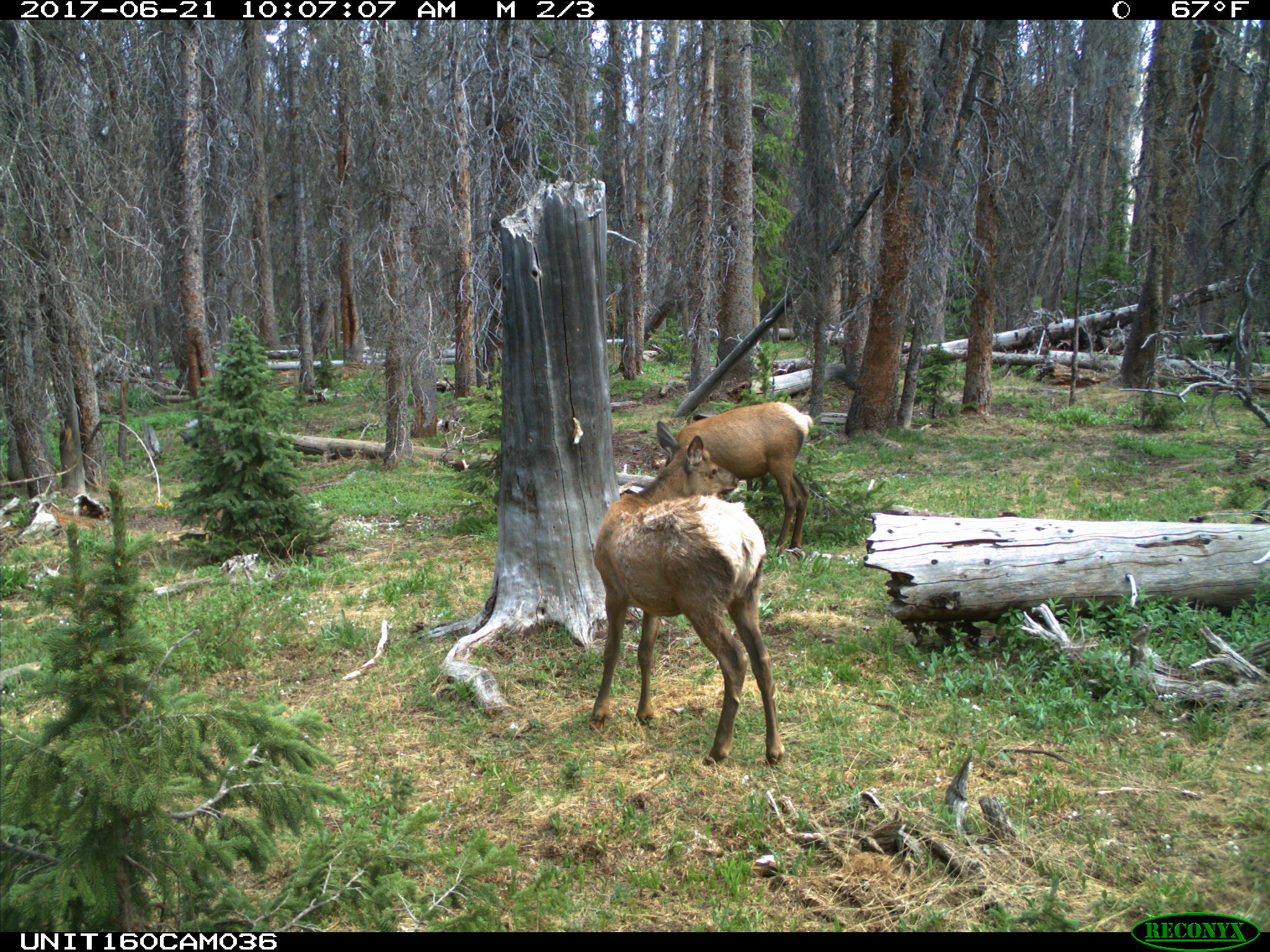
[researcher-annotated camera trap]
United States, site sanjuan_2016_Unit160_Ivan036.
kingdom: Animalia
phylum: Chordata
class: Mammalia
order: Artiodactyla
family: Cervidae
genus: Cervus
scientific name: Cervus elaphus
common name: red deer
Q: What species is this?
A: Cervus elaphus (red deer).